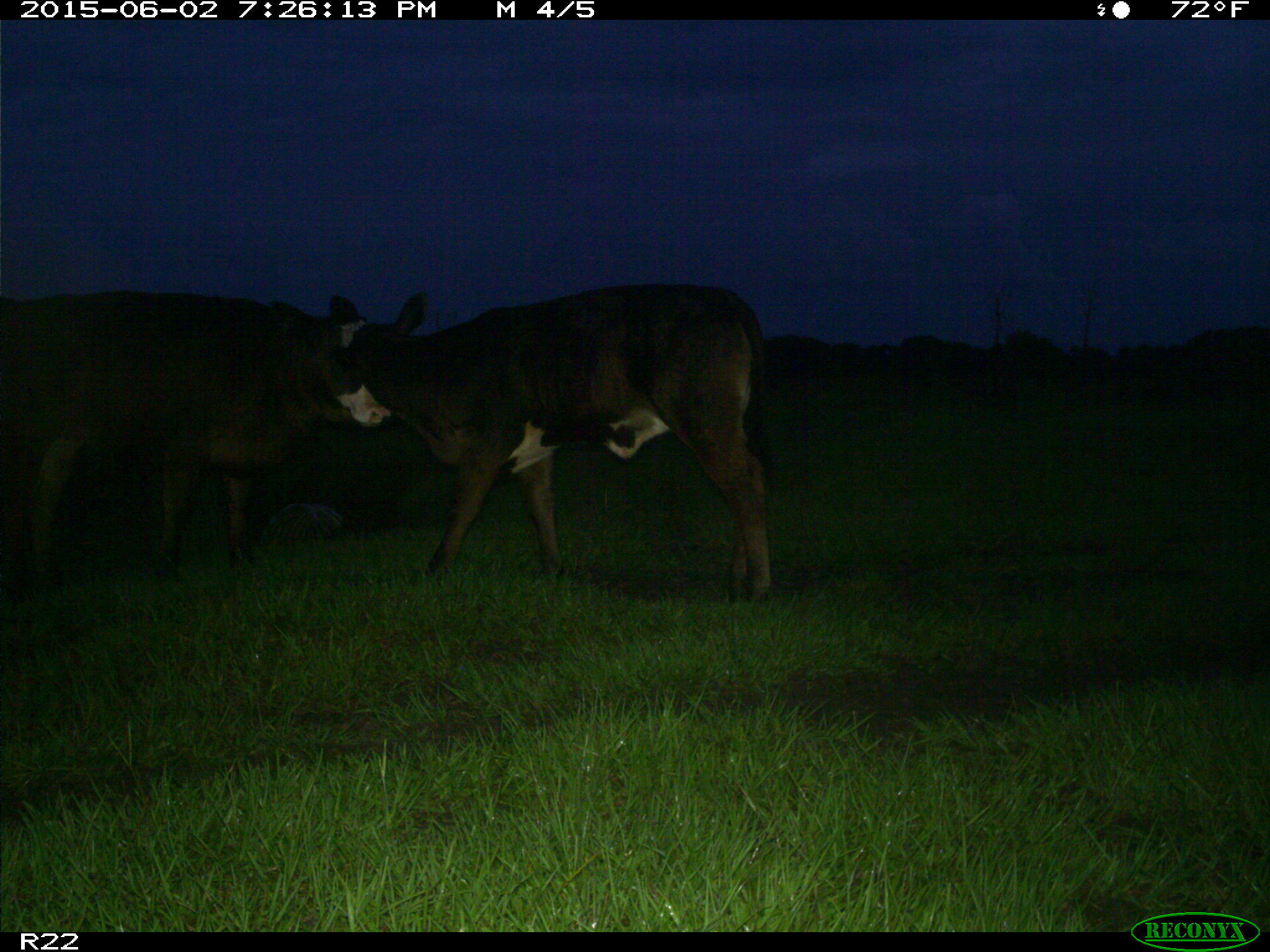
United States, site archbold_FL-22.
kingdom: Animalia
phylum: Chordata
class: Mammalia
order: Artiodactyla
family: Bovidae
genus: Bos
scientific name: Bos taurus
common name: domestic cow